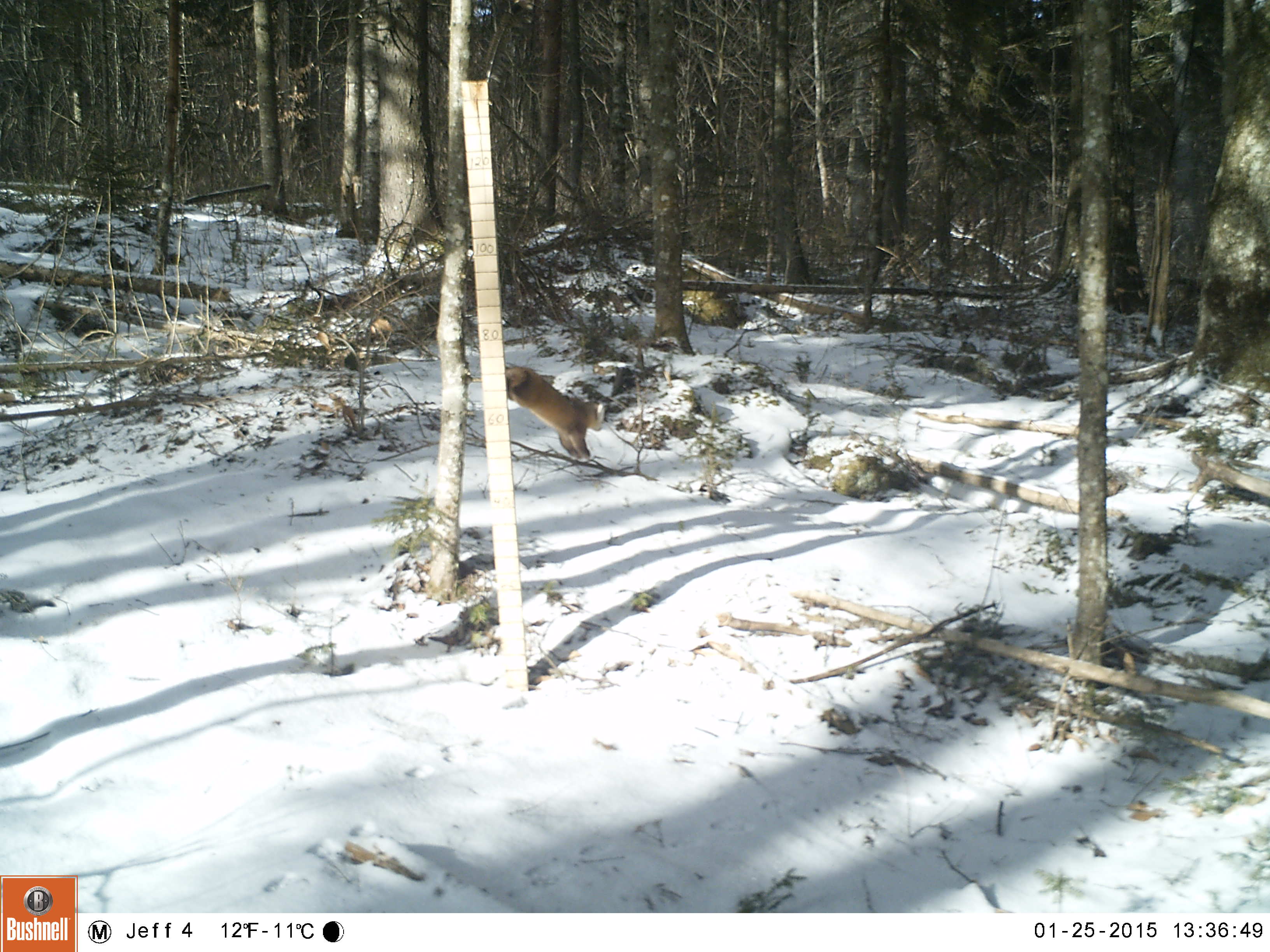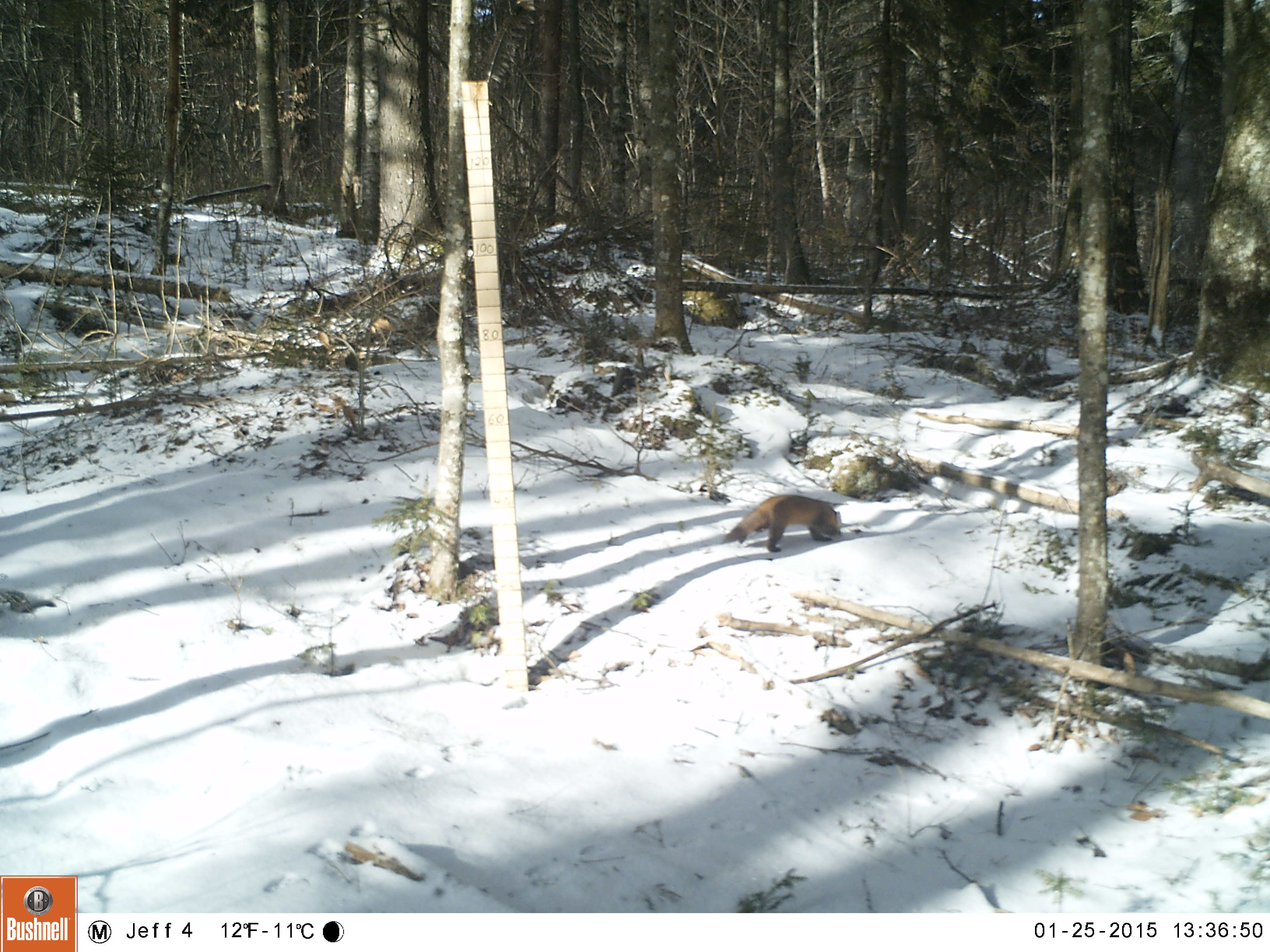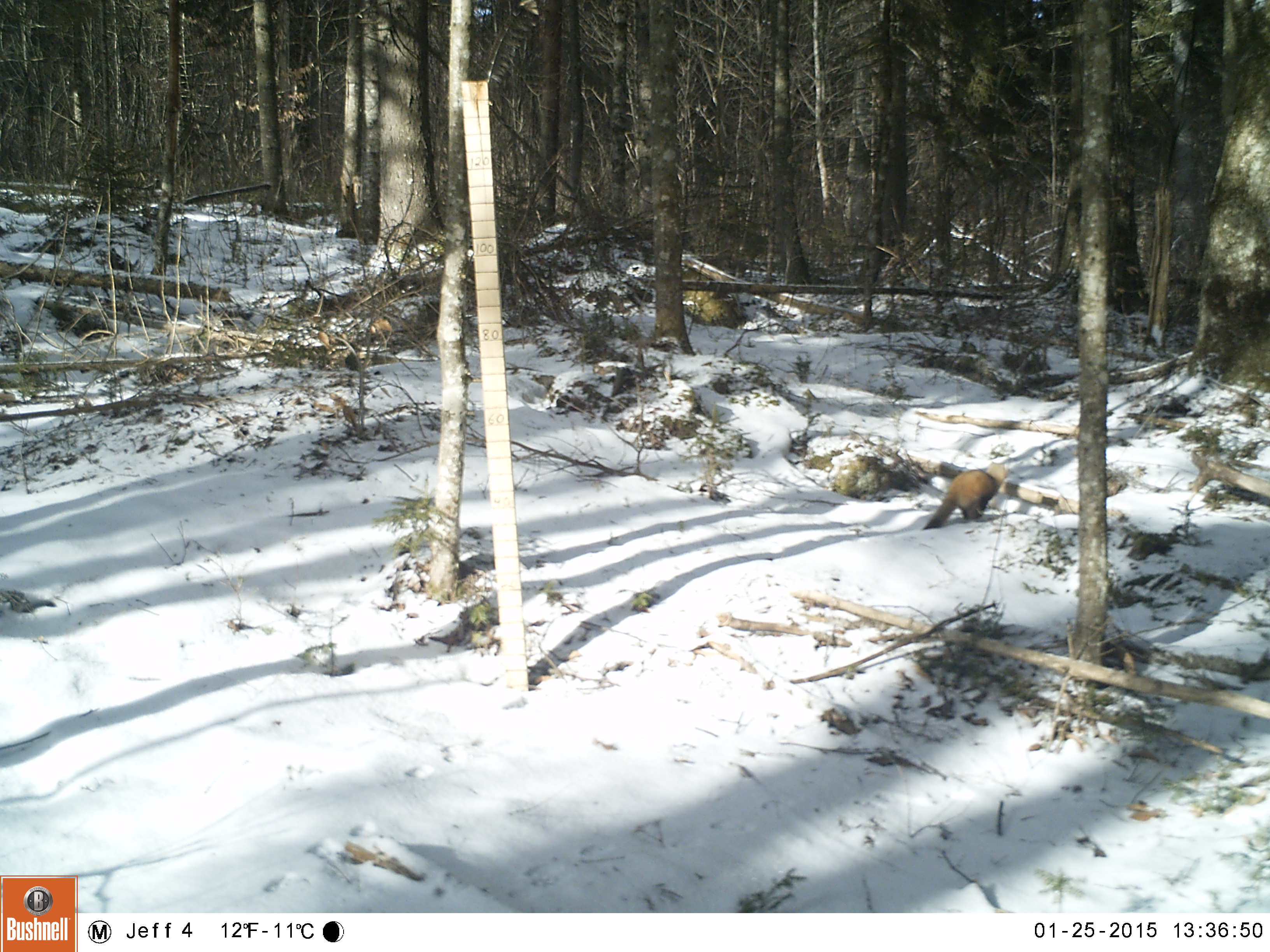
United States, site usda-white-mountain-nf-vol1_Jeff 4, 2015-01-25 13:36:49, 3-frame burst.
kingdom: Animalia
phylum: Chordata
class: Mammalia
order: Carnivora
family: Mustelidae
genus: Martes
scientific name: Martes americana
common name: american marten